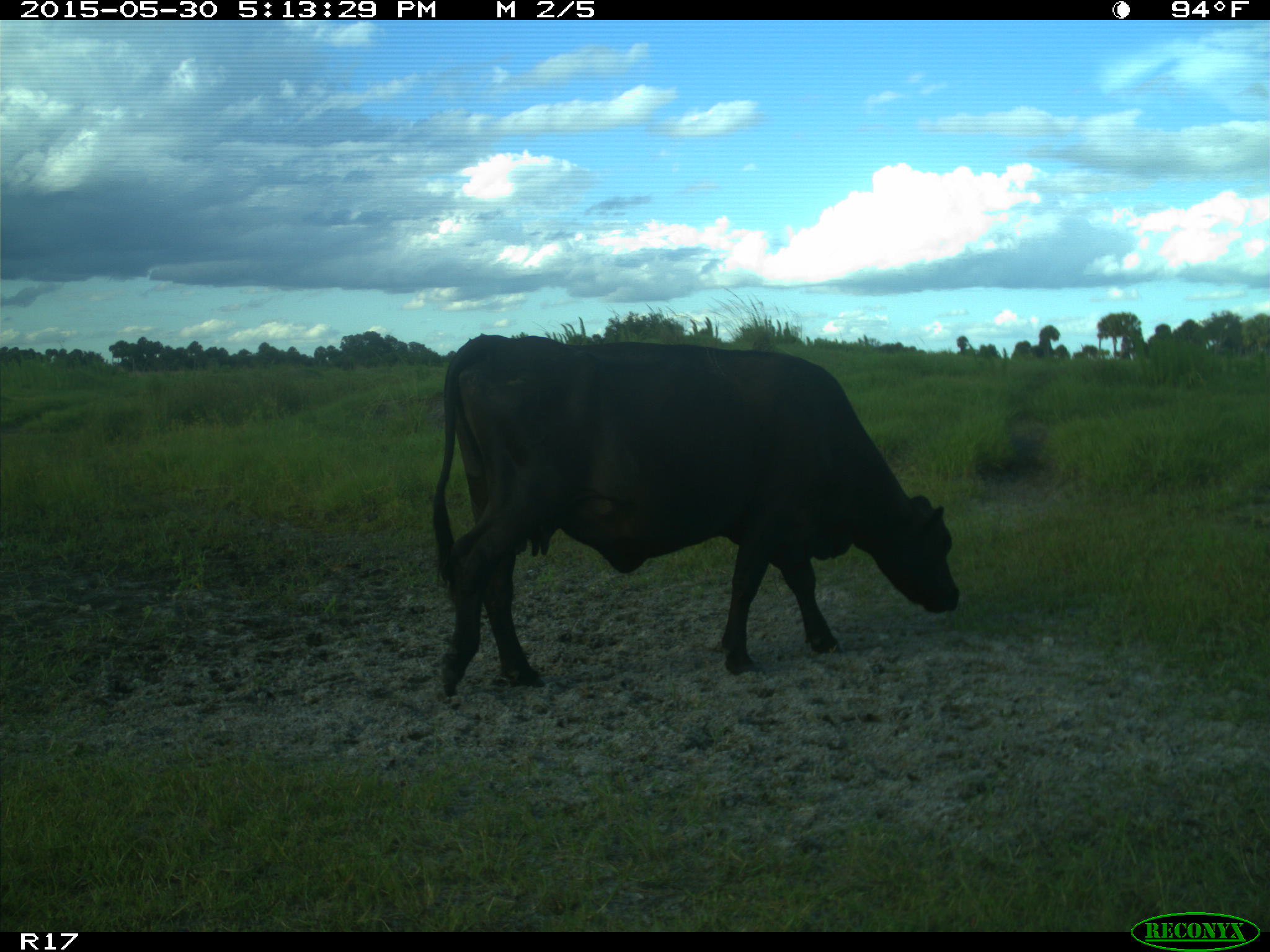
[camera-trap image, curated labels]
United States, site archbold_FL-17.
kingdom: Animalia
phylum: Chordata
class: Mammalia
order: Artiodactyla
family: Bovidae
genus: Bos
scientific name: Bos taurus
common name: domestic cow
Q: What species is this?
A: Bos taurus (domestic cow).